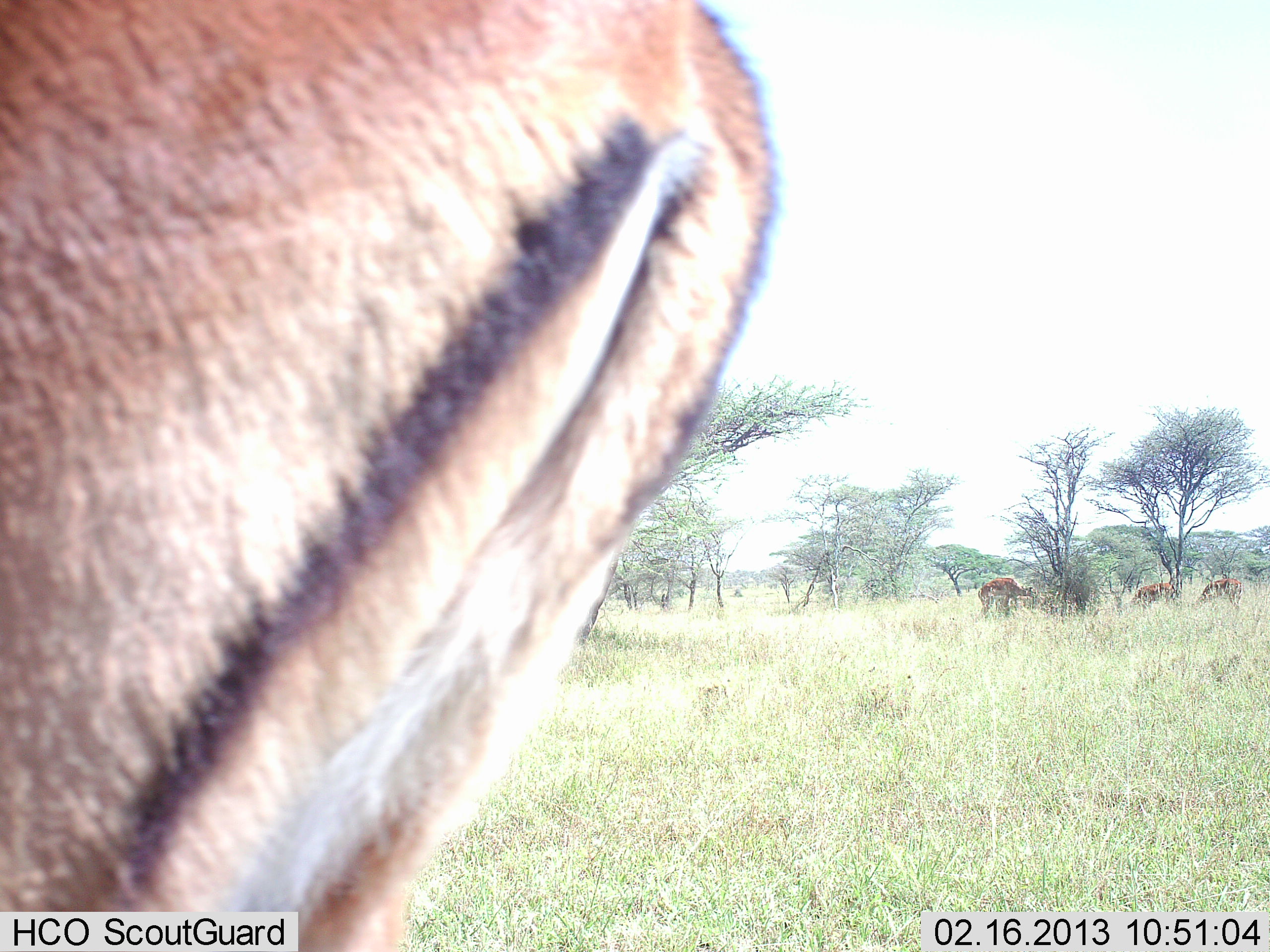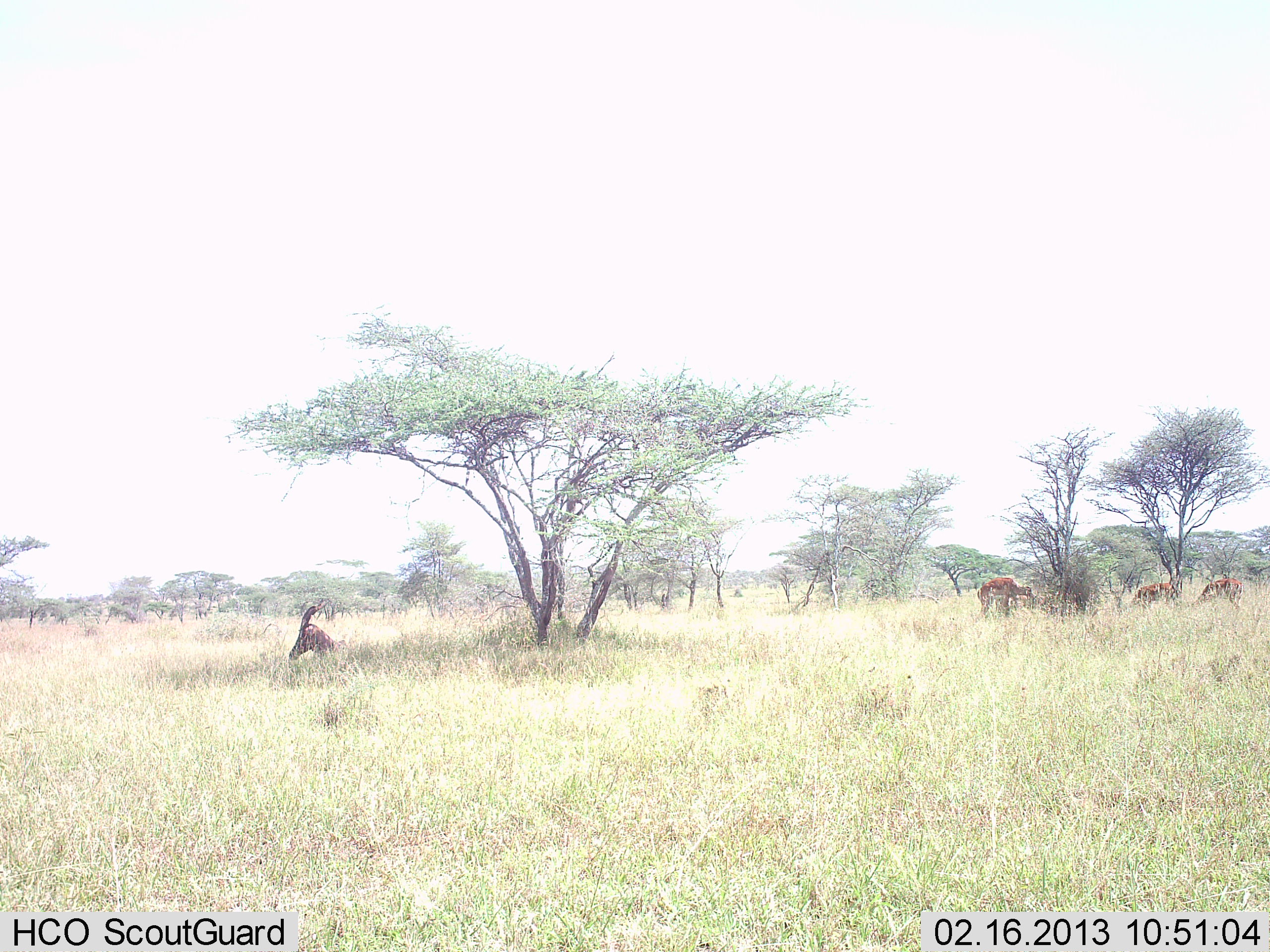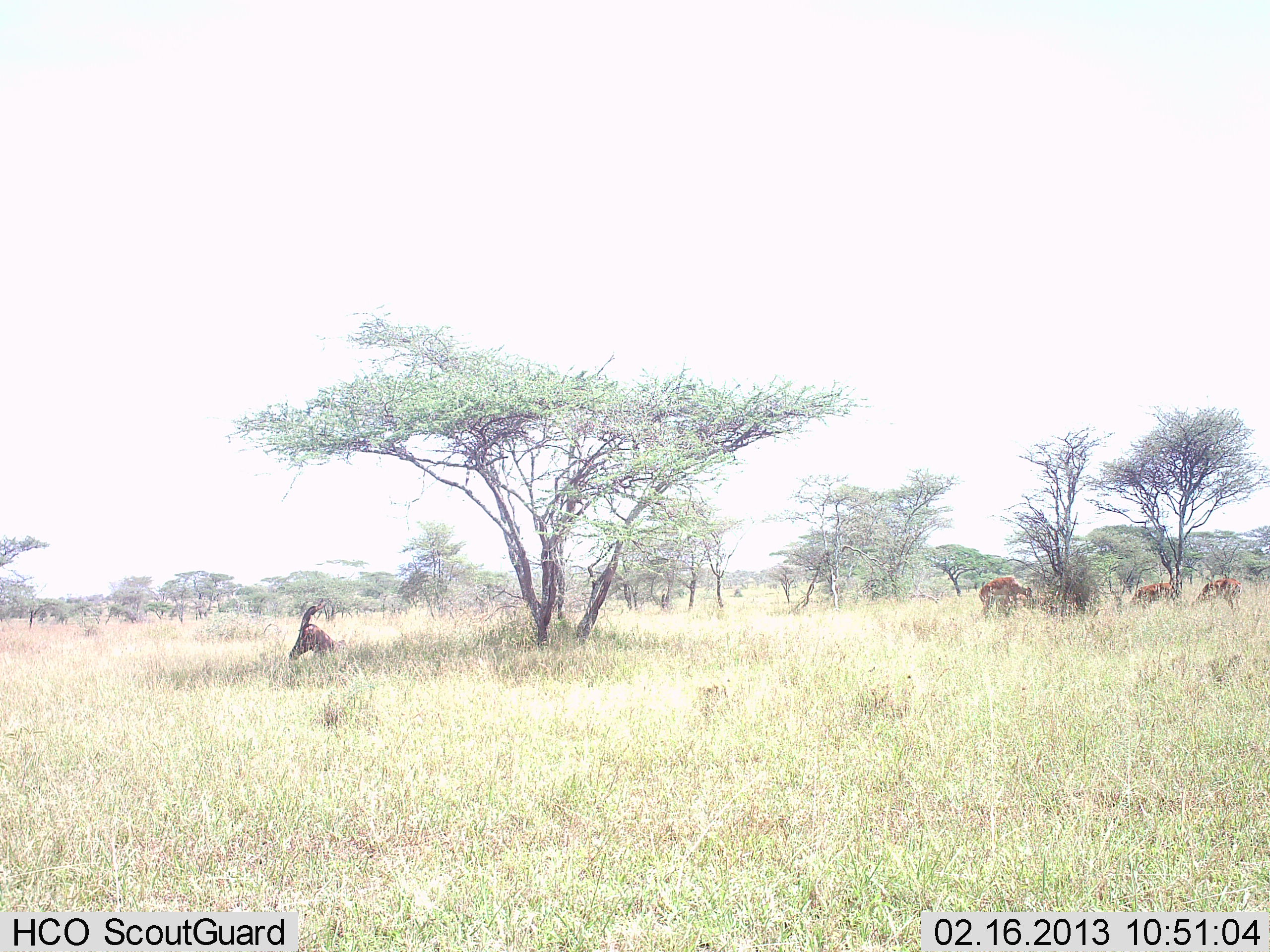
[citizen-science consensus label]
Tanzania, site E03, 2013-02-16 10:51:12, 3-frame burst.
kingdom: Animalia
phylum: Chordata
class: Mammalia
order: Artiodactyla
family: Bovidae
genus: Aepyceros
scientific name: Aepyceros melampus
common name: impala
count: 4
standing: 55%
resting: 27%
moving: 50%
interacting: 0%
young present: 5%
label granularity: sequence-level